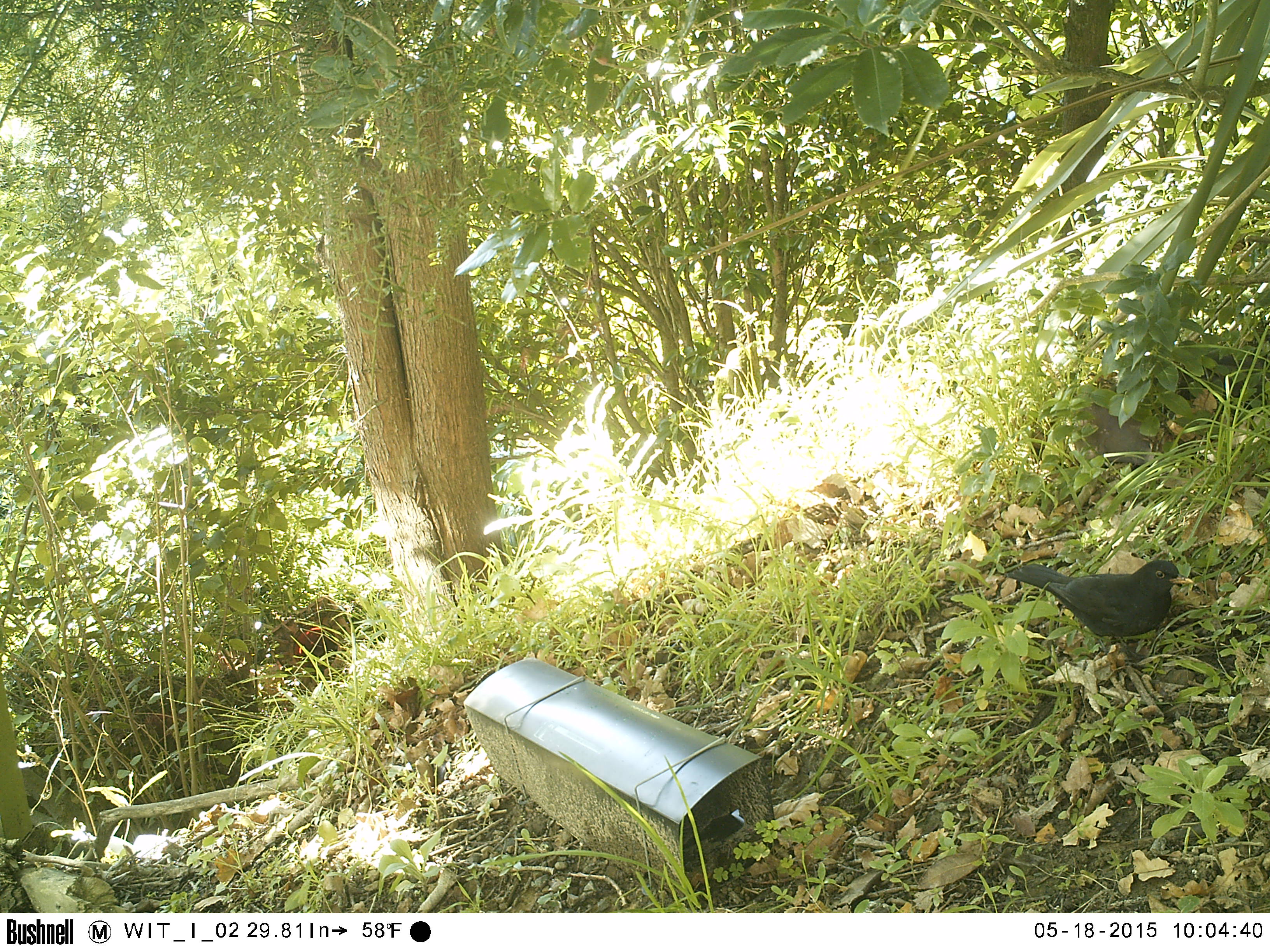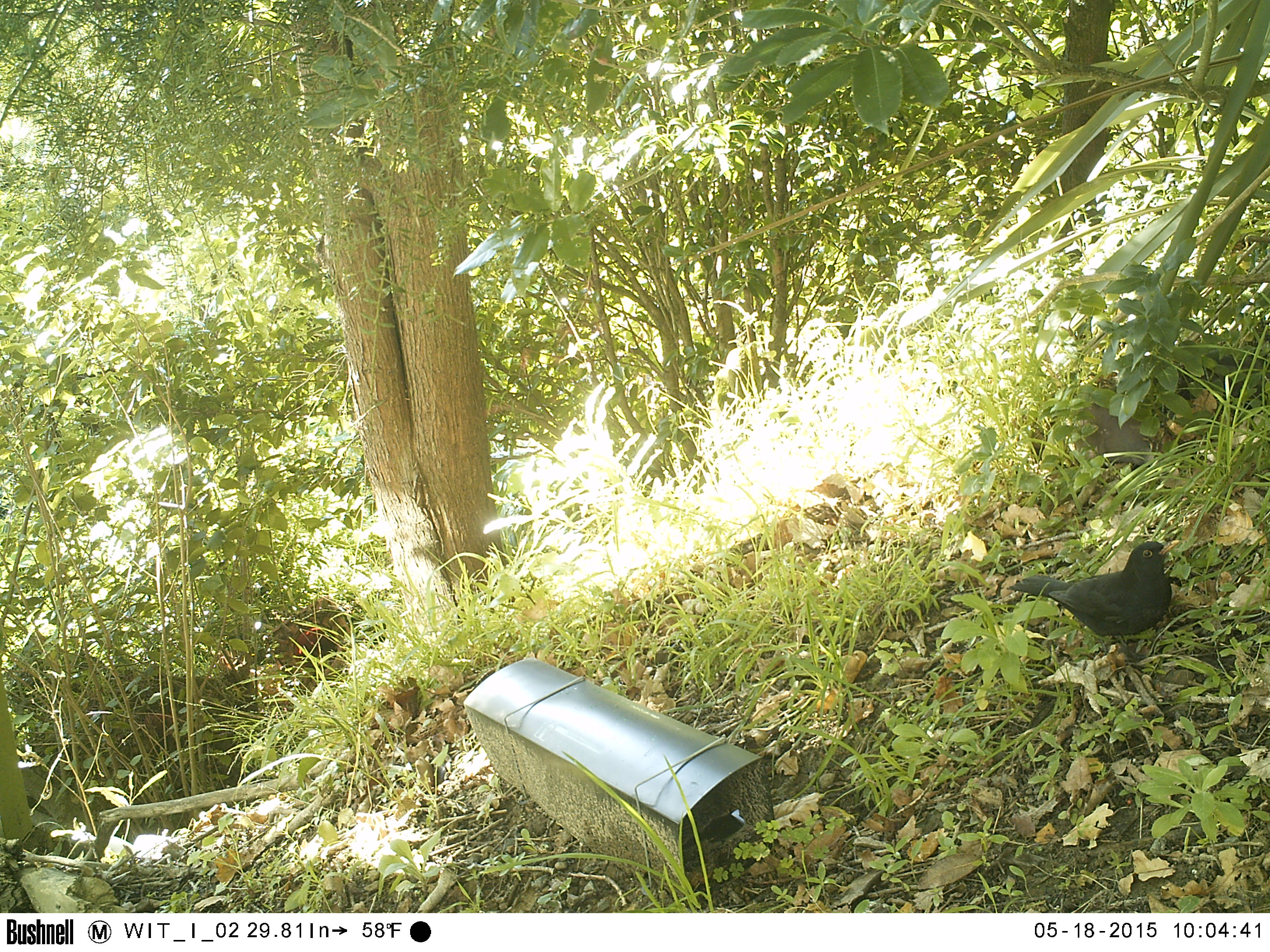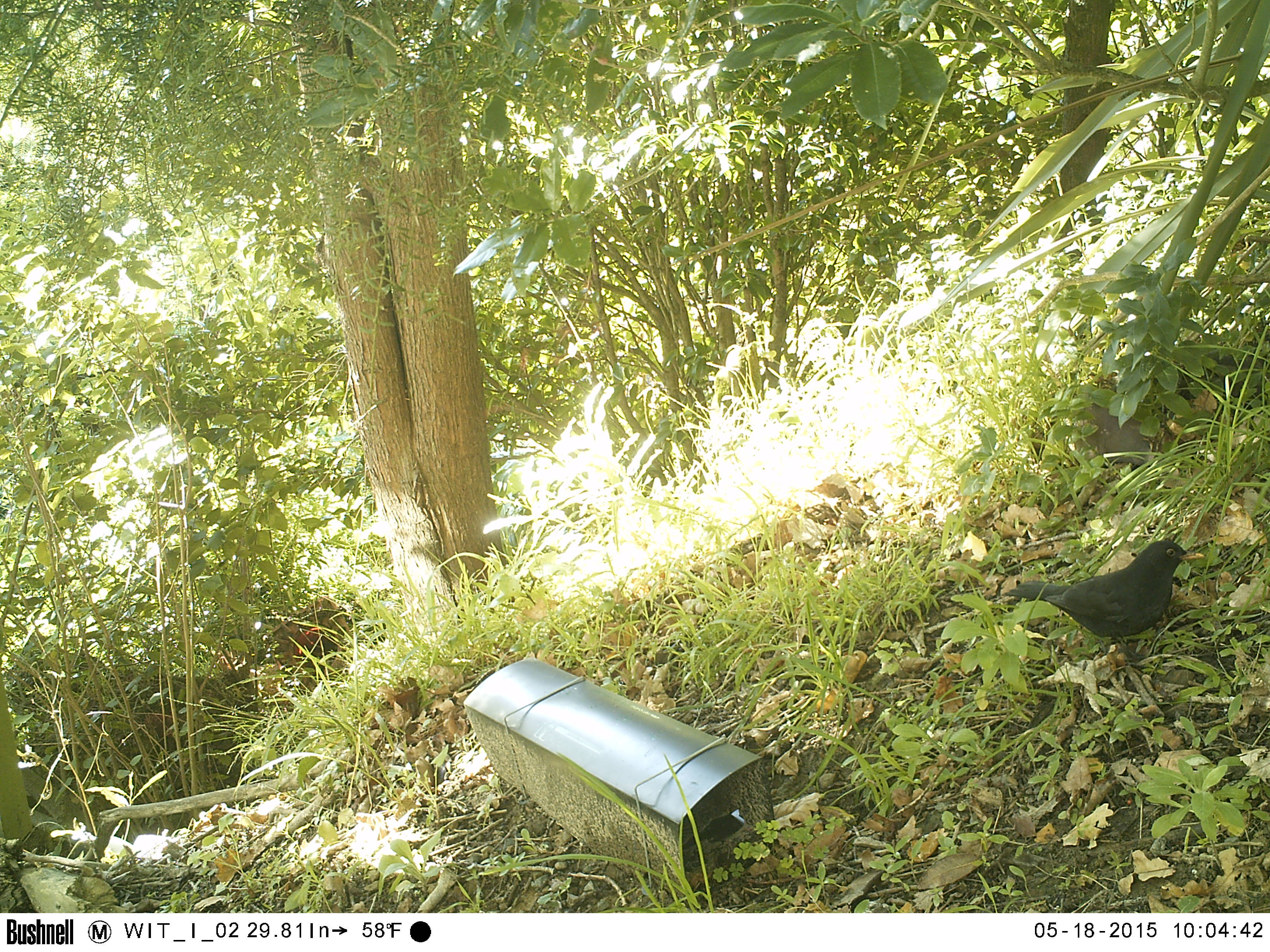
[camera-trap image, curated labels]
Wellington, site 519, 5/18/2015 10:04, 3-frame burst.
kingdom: Animalia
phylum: Chordata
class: Aves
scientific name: Aves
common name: bird